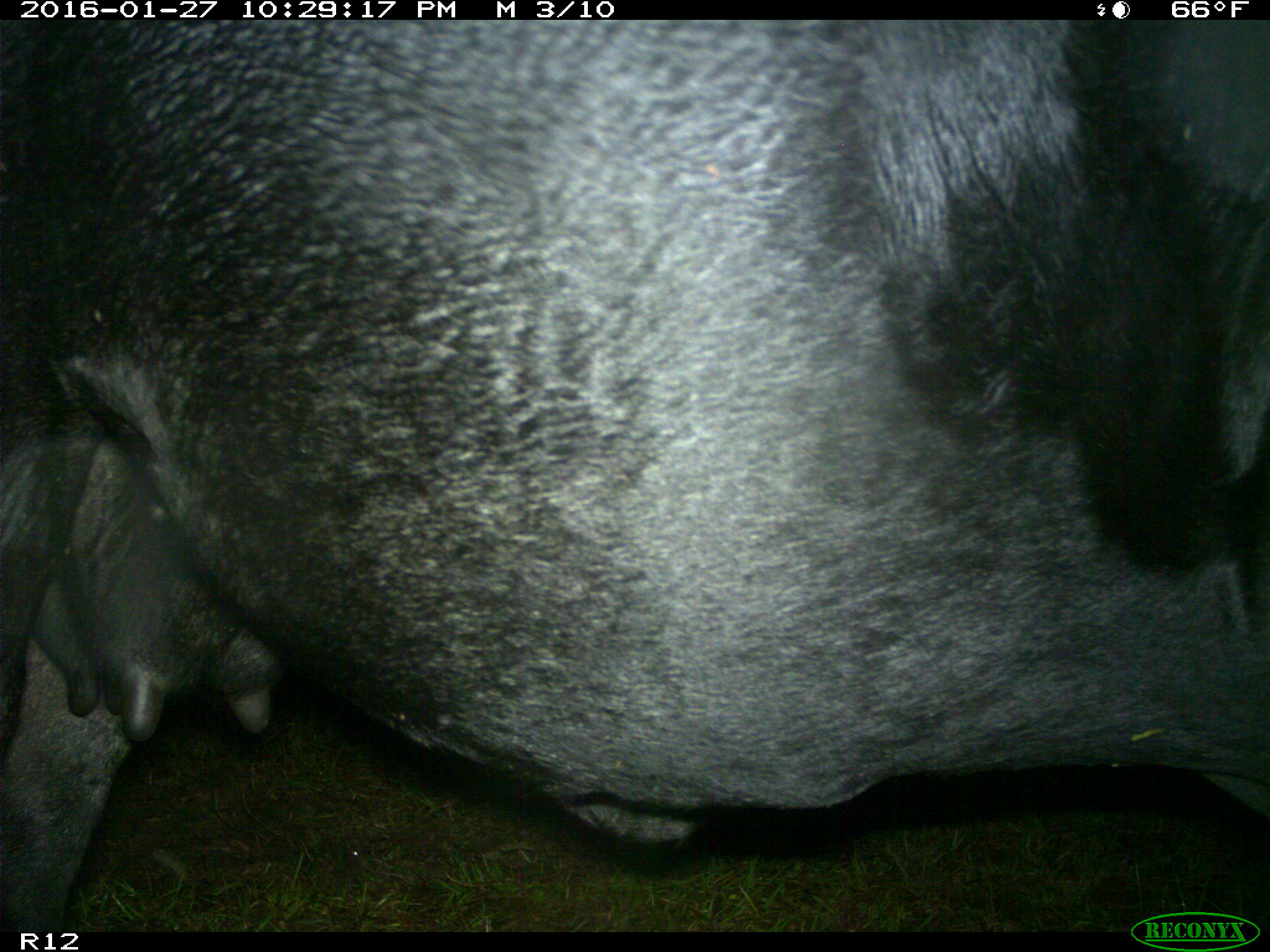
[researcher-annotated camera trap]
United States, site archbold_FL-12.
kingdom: Animalia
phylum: Chordata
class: Mammalia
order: Artiodactyla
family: Bovidae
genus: Bos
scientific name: Bos taurus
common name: domestic cow